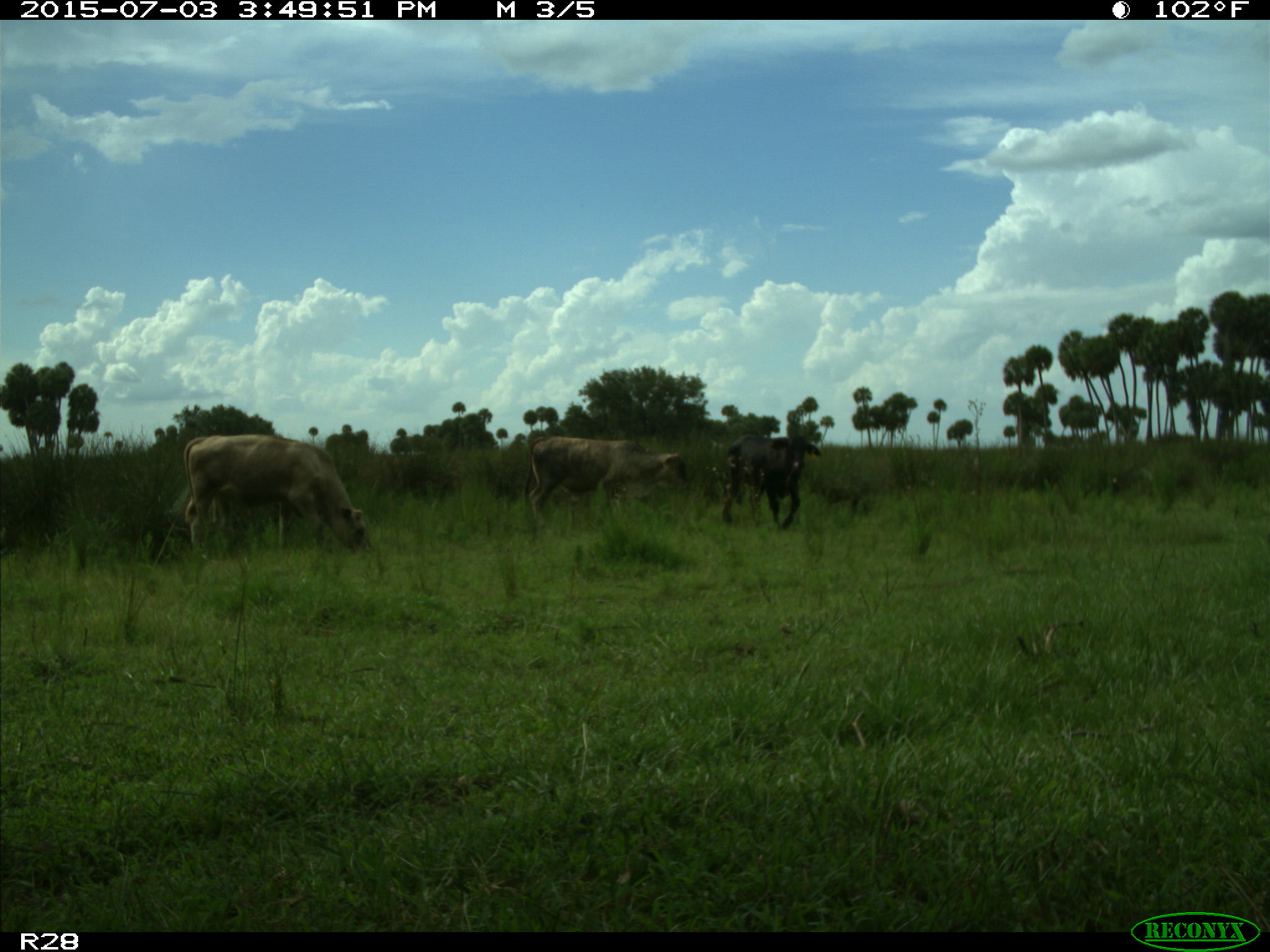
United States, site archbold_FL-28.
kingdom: Animalia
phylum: Chordata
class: Mammalia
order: Artiodactyla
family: Bovidae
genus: Bos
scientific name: Bos taurus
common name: domestic cow